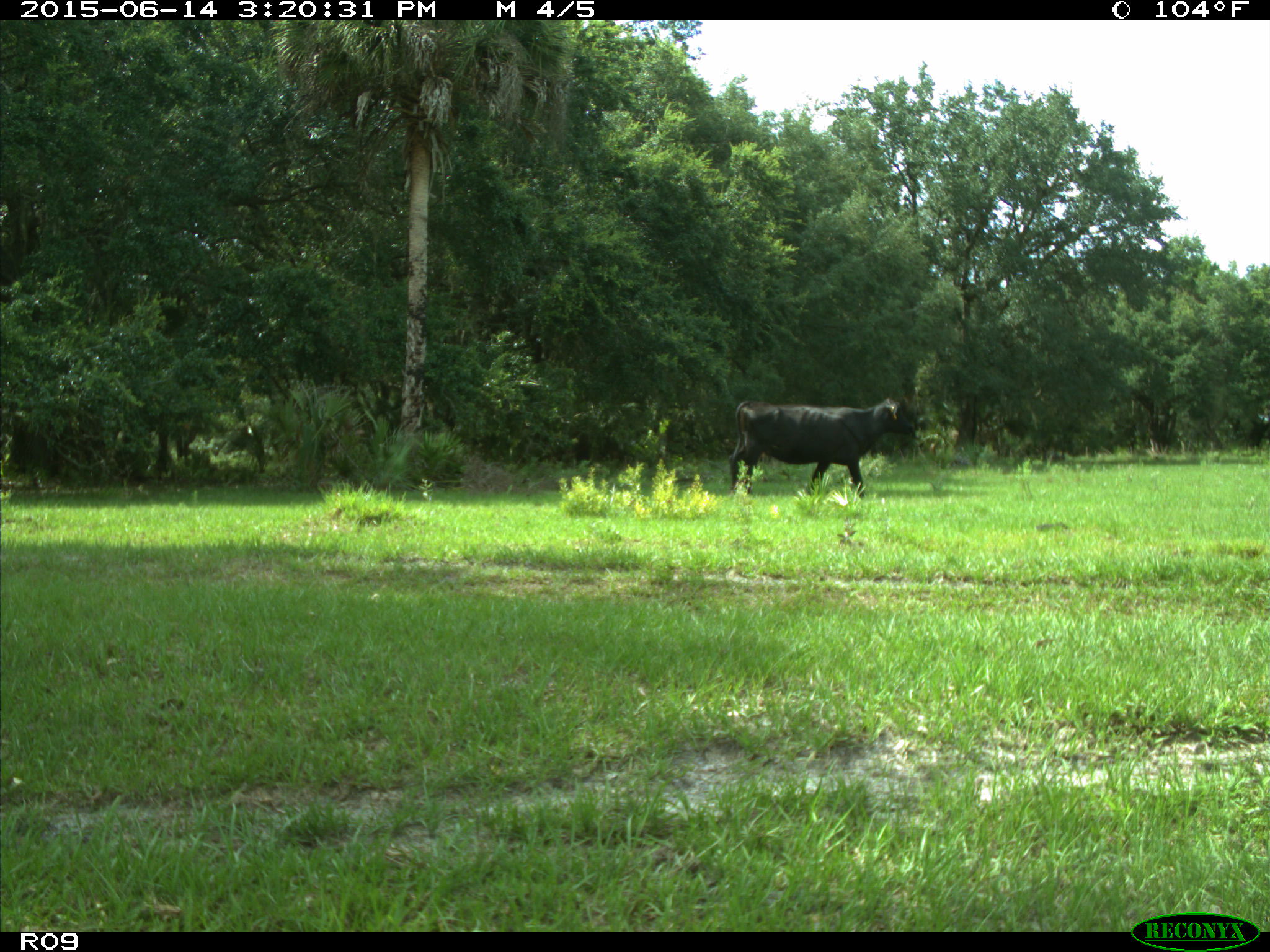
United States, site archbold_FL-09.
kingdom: Animalia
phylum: Chordata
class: Mammalia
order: Artiodactyla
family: Bovidae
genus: Bos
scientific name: Bos taurus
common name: domestic cow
Bos taurus (domestic cow).